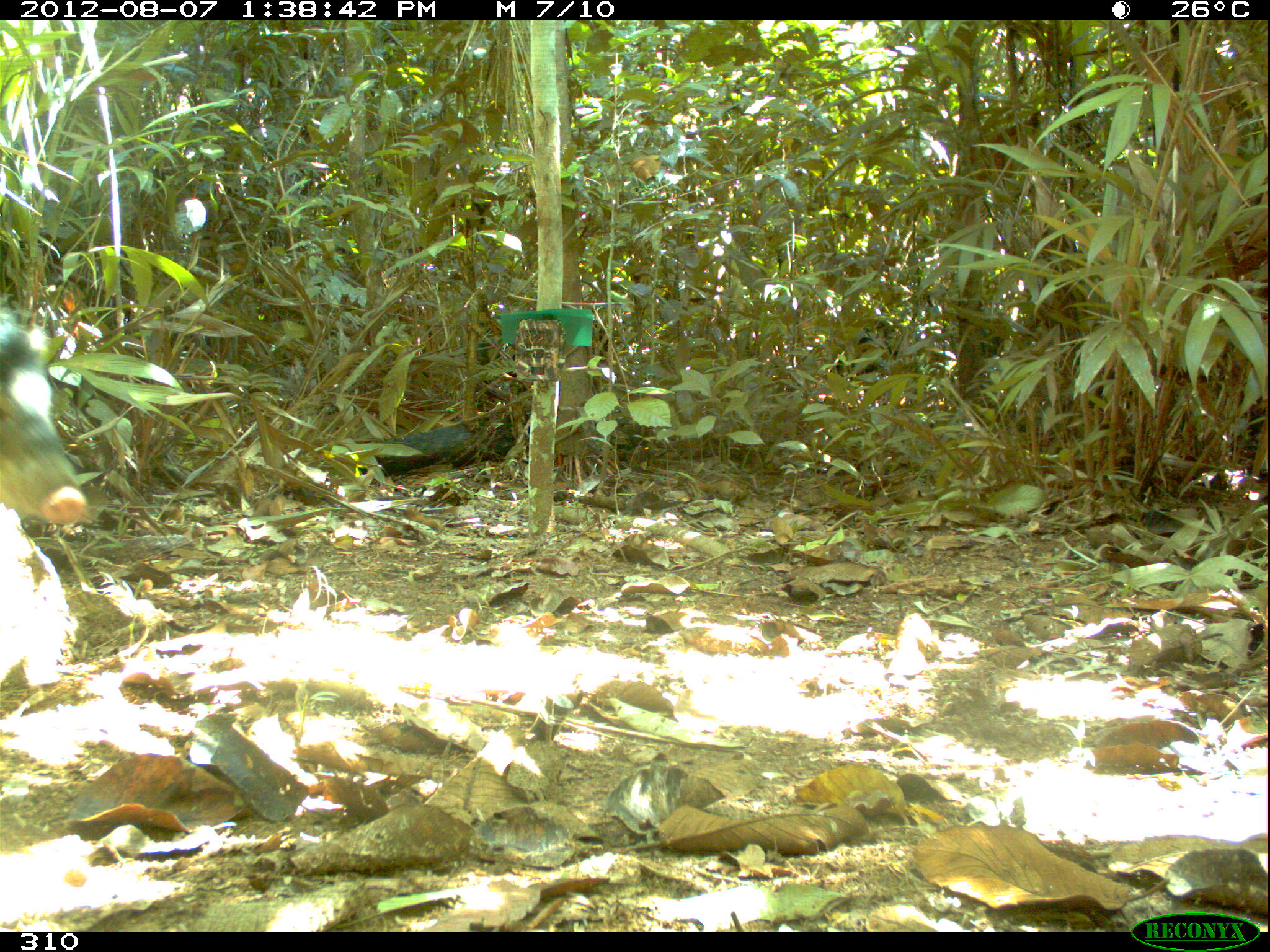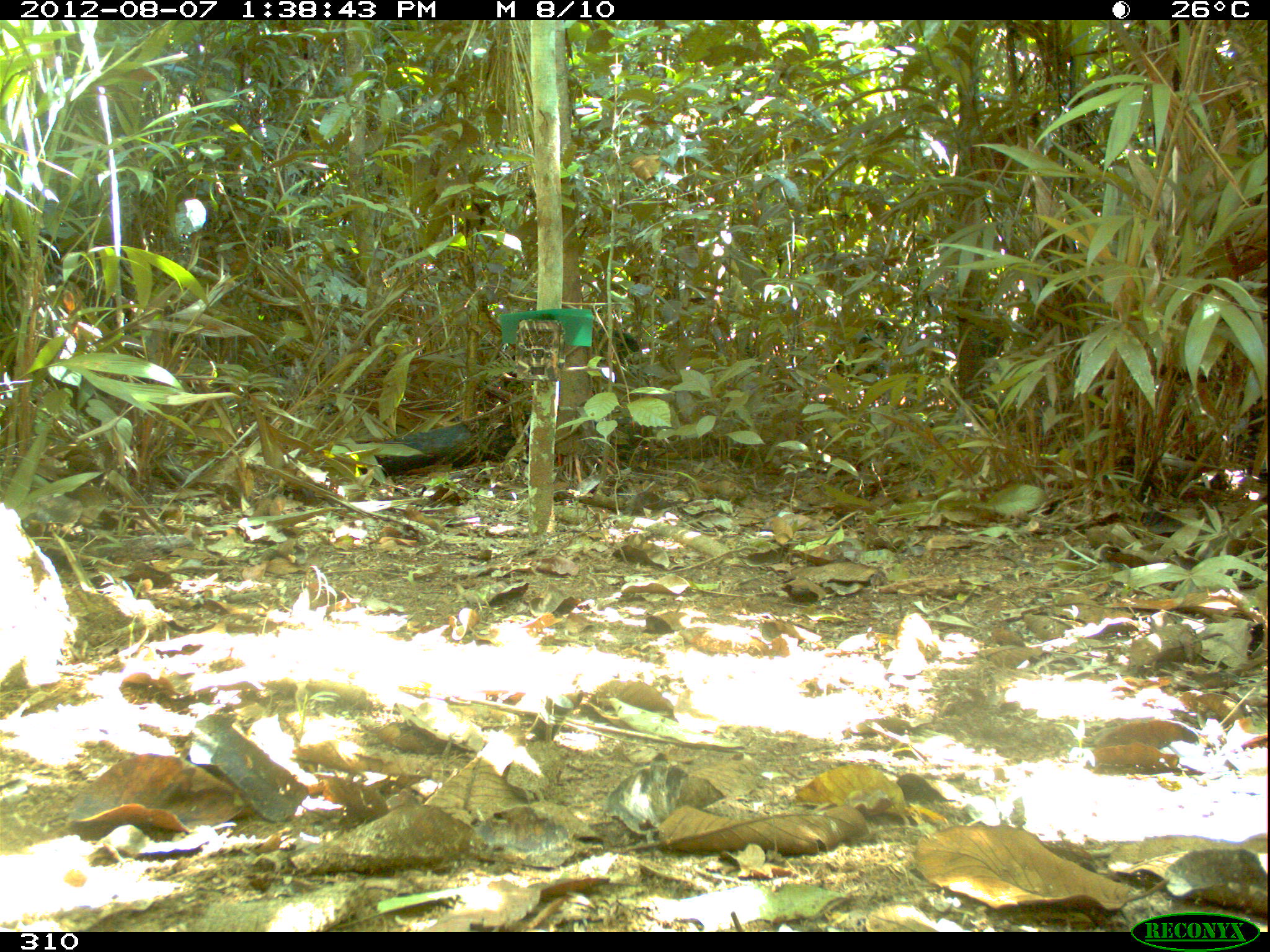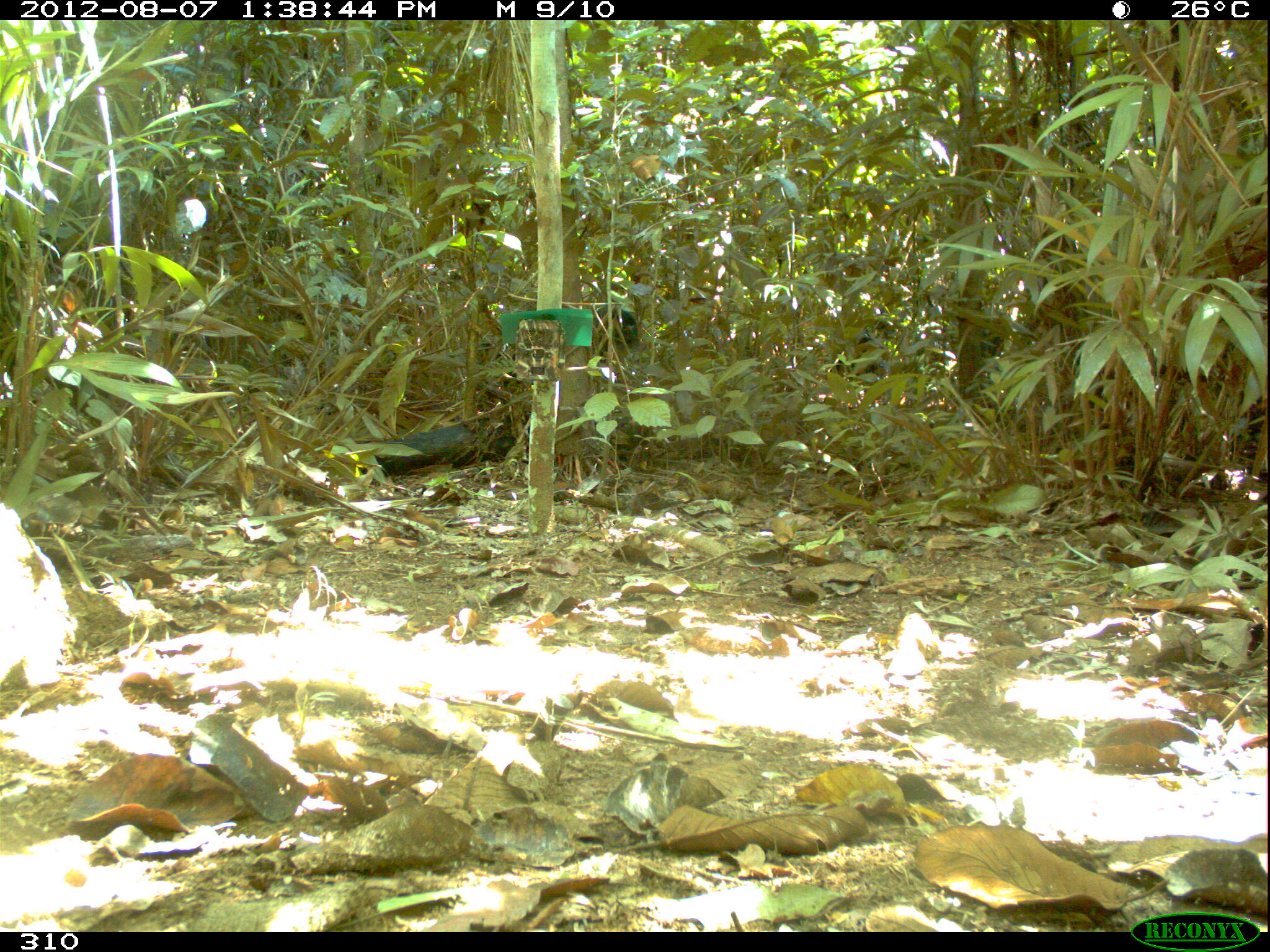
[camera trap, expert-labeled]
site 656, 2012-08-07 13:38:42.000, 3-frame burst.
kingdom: Animalia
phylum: Chordata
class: Mammalia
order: Artiodactyla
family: Tayassuidae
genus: Tayassu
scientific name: Tayassu pecari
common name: white-lipped peccary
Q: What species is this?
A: Tayassu pecari (white-lipped peccary).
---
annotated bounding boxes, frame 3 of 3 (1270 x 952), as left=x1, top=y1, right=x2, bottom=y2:
tayassu pecari: left=829, top=307, right=893, bottom=386; left=592, top=305, right=640, bottom=359